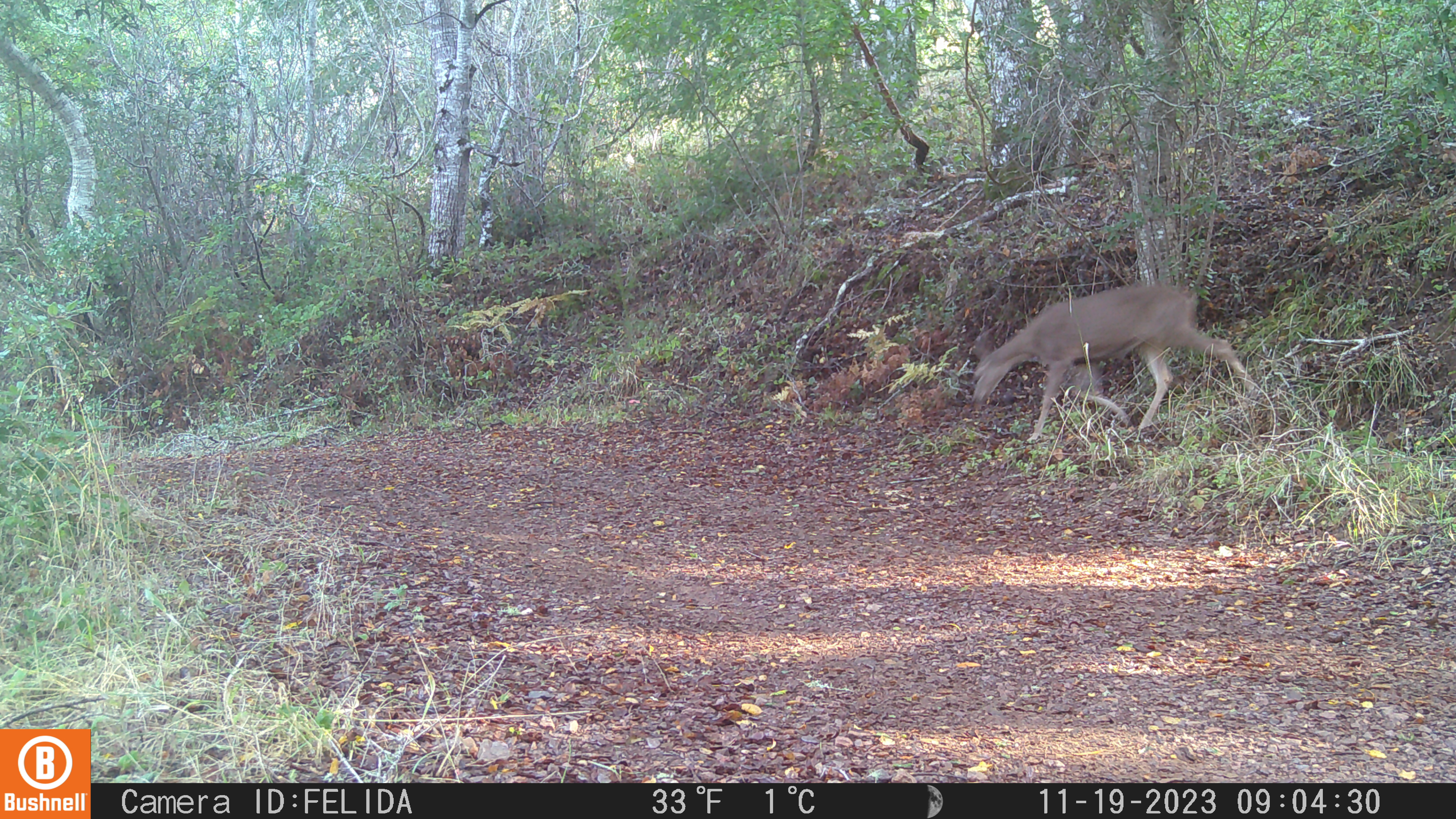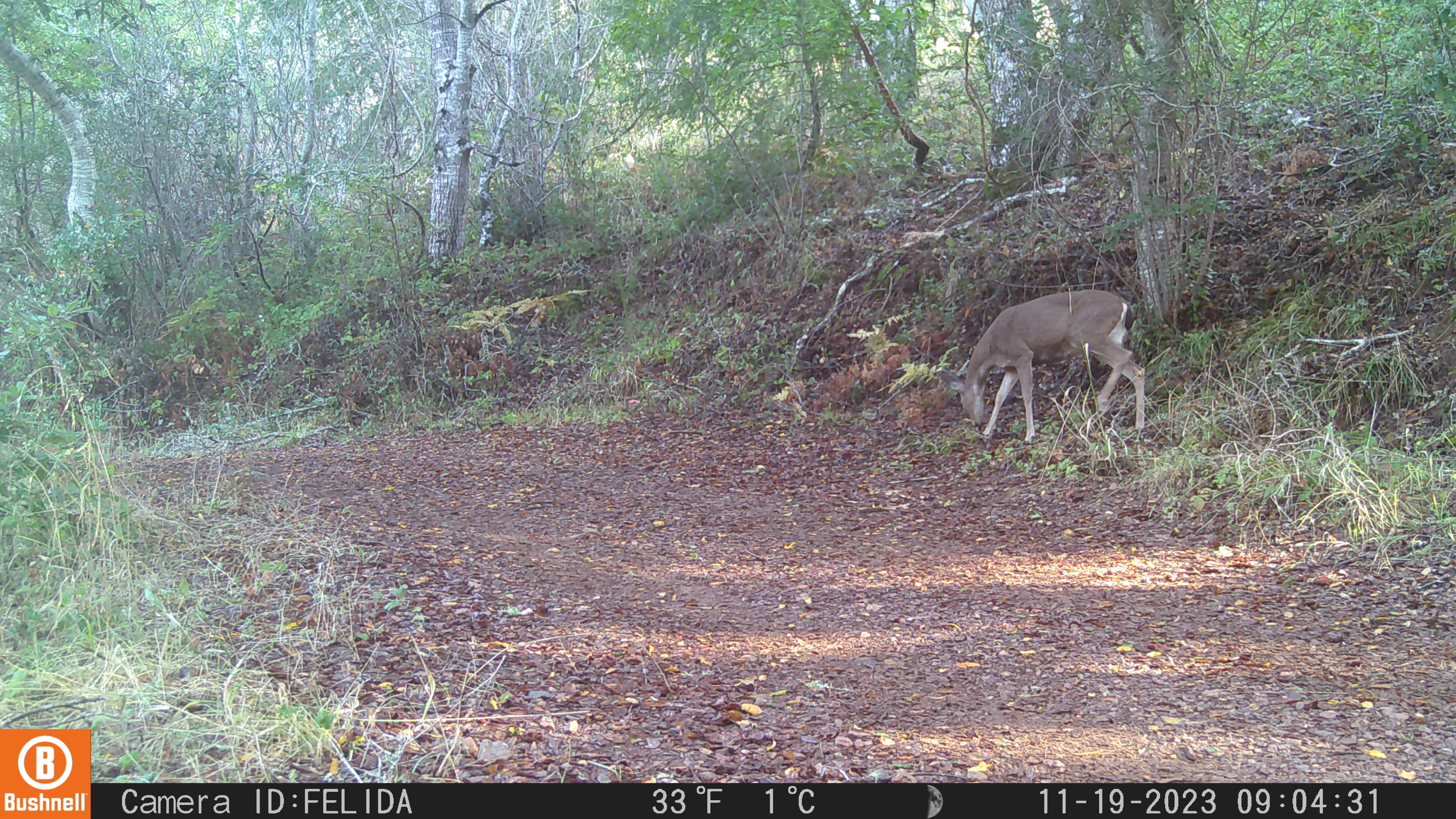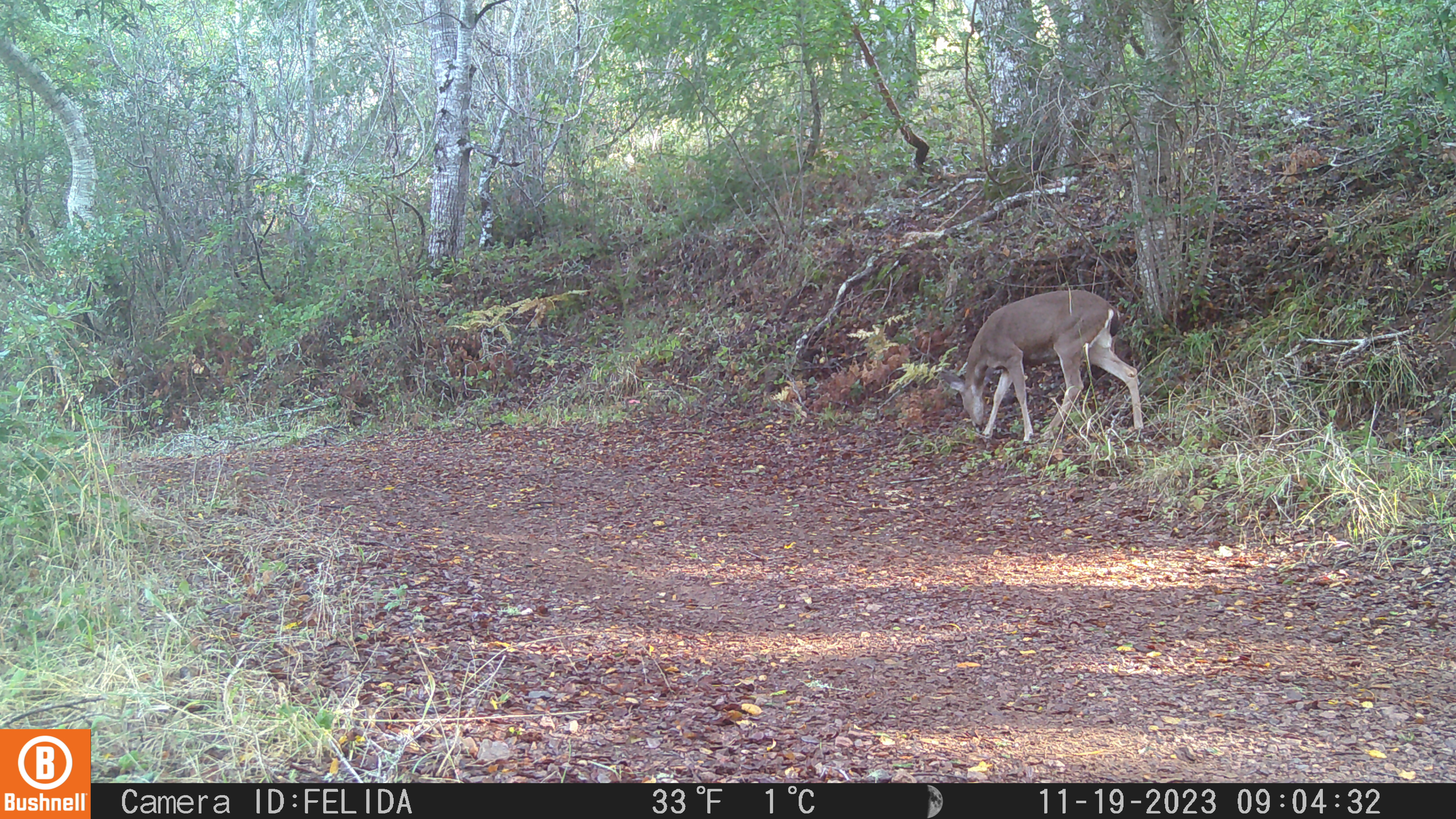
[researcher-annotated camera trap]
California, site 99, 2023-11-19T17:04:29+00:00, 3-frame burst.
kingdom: Animalia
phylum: Chordata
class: Mammalia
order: Artiodactyla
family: Cervidae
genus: Odocoileus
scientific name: Odocoileus hemionus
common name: mule deer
Mule deer (Odocoileus hemionus).